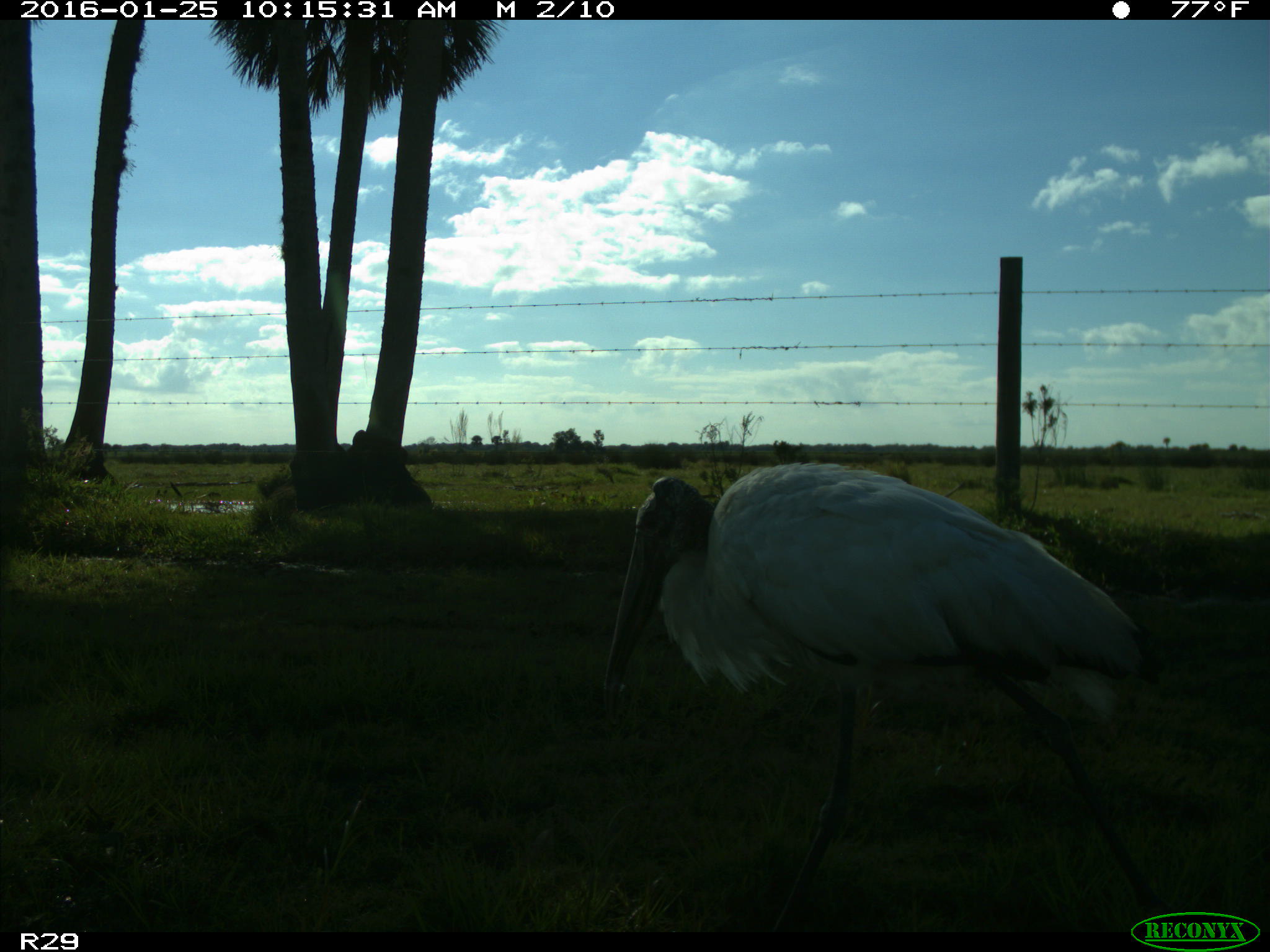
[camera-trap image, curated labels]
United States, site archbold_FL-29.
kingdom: Animalia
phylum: Chordata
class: Aves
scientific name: Aves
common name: birds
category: unidentified bird